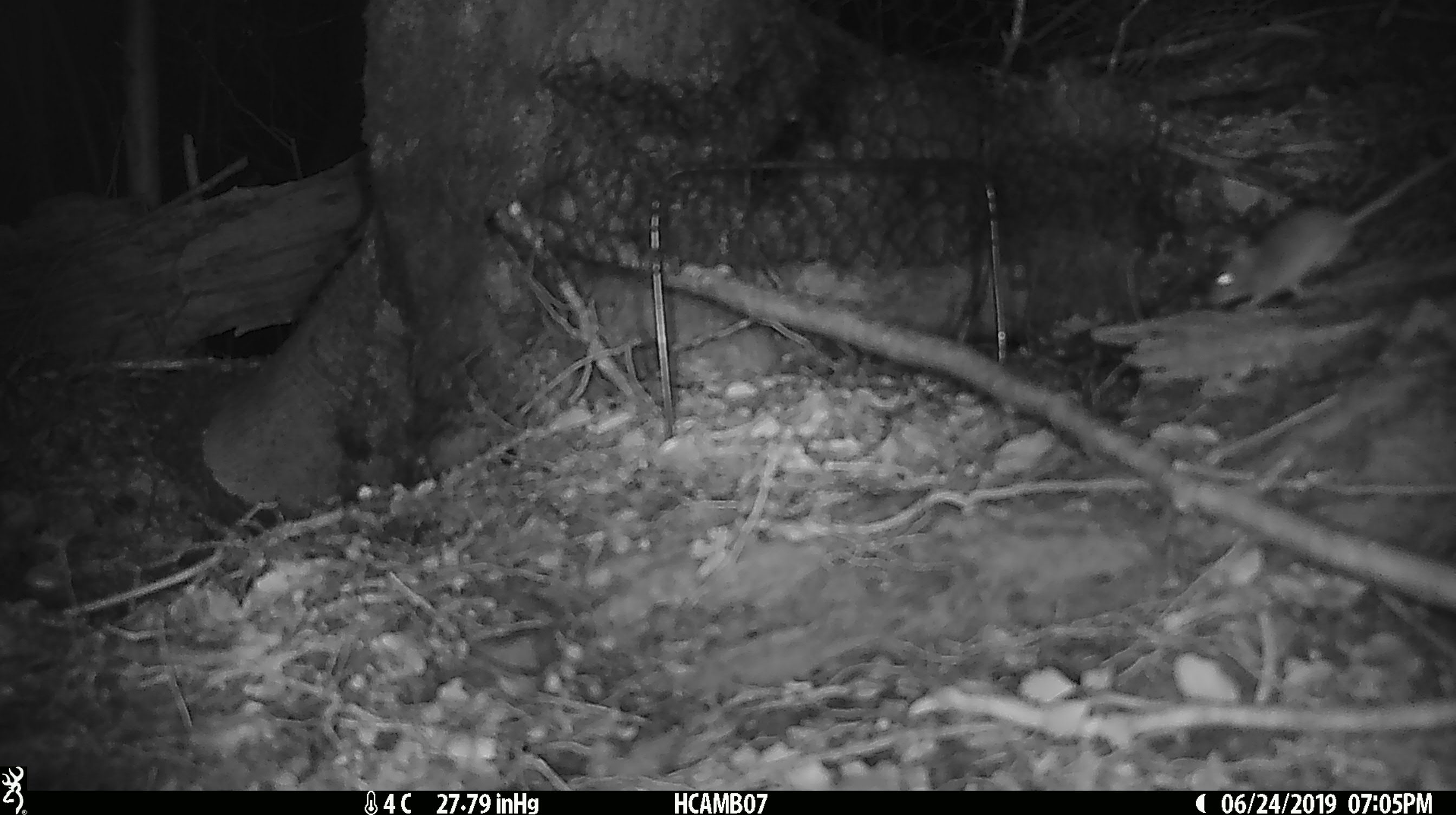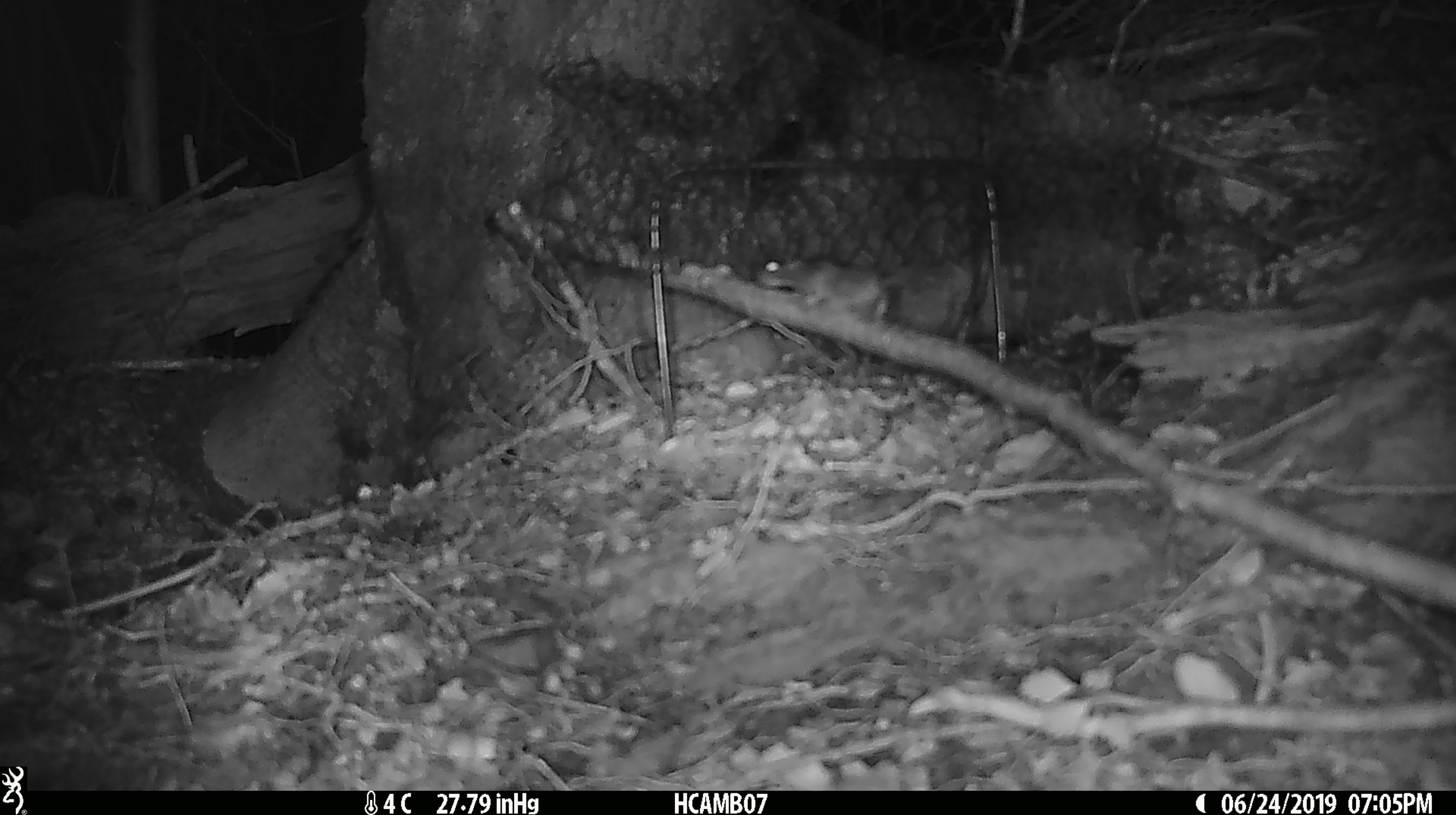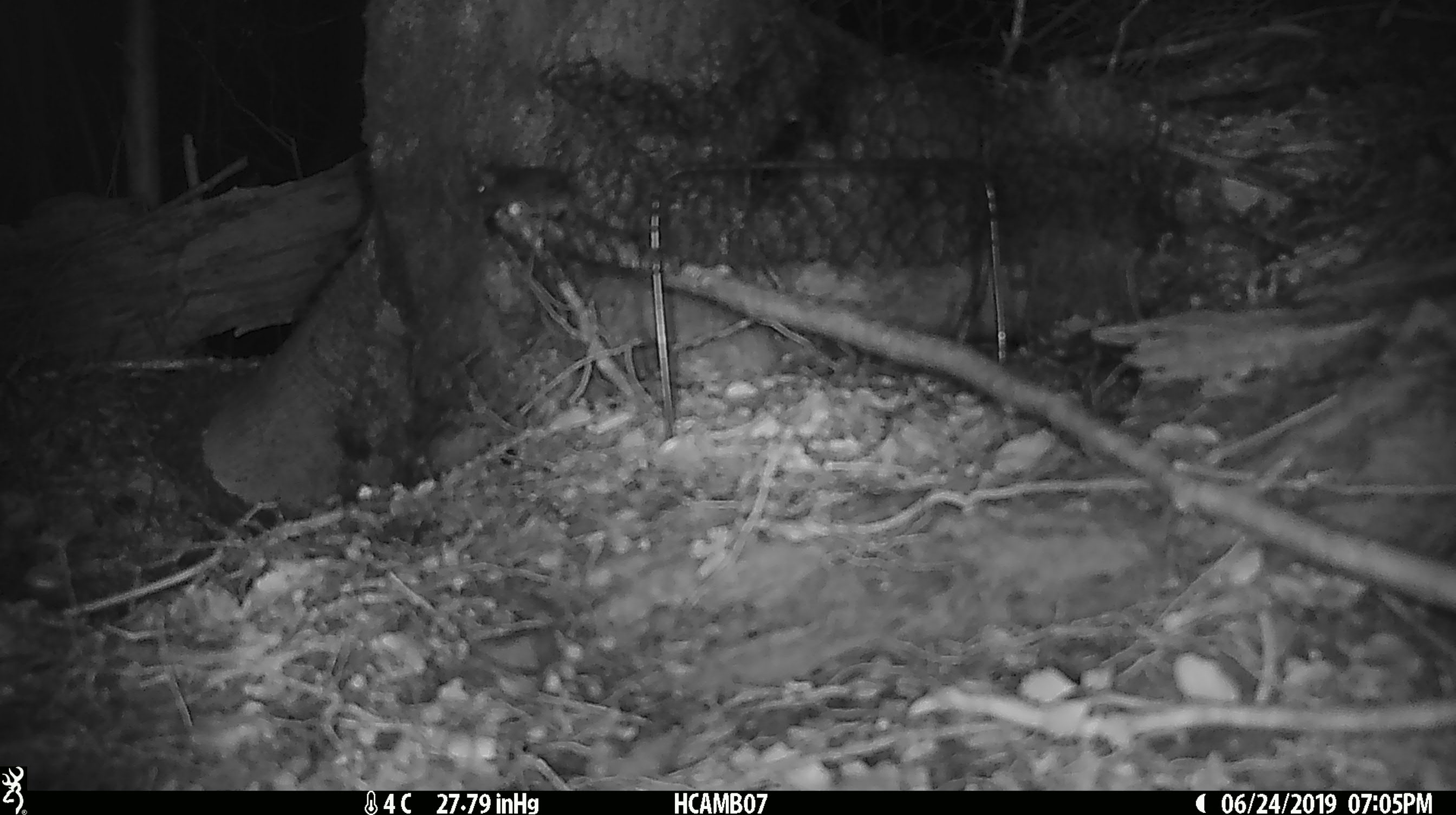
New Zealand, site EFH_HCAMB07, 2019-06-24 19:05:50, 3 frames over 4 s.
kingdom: Animalia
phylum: Chordata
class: Mammalia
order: Rodentia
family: Muridae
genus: Mus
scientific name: Mus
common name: mouse